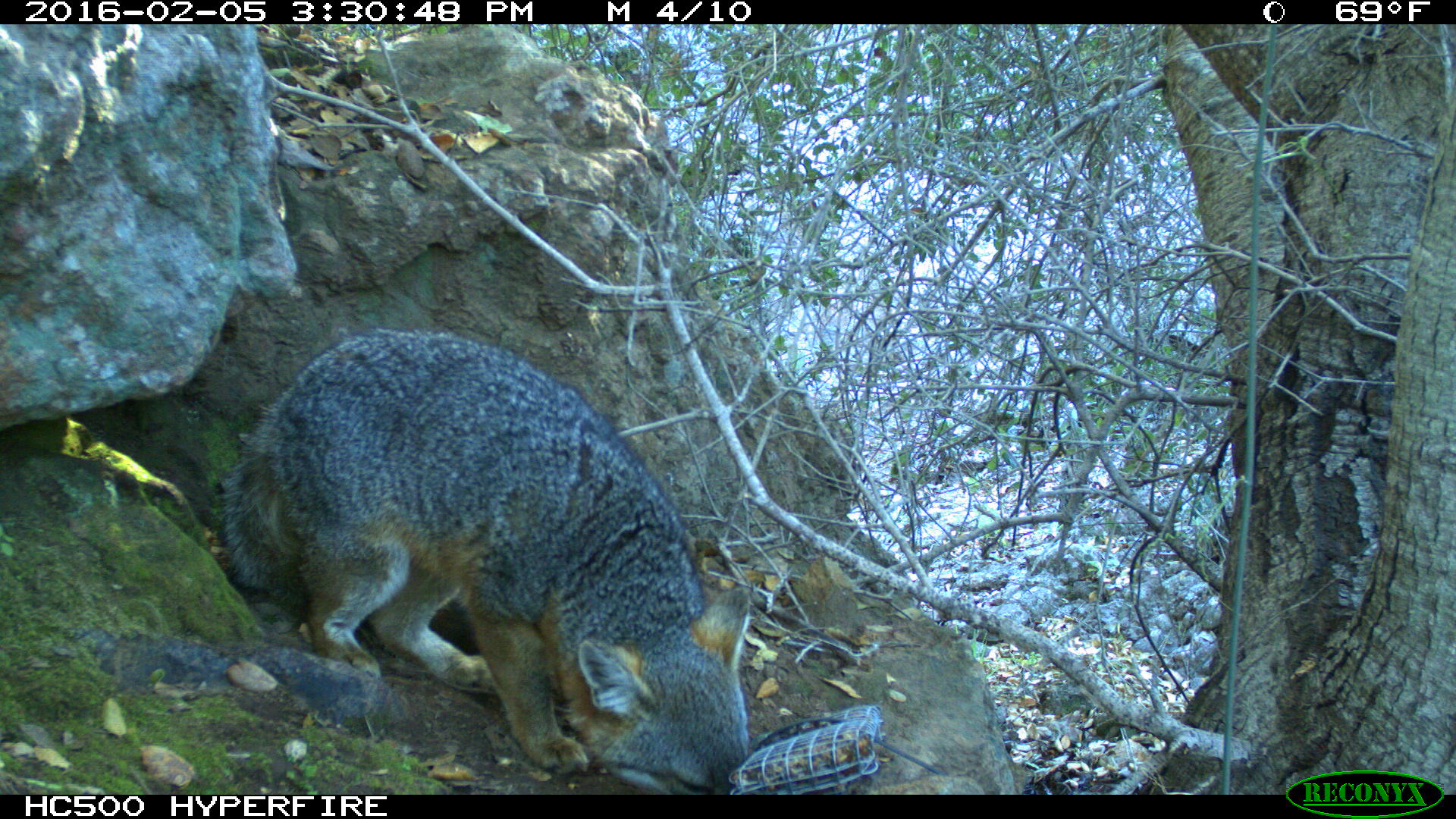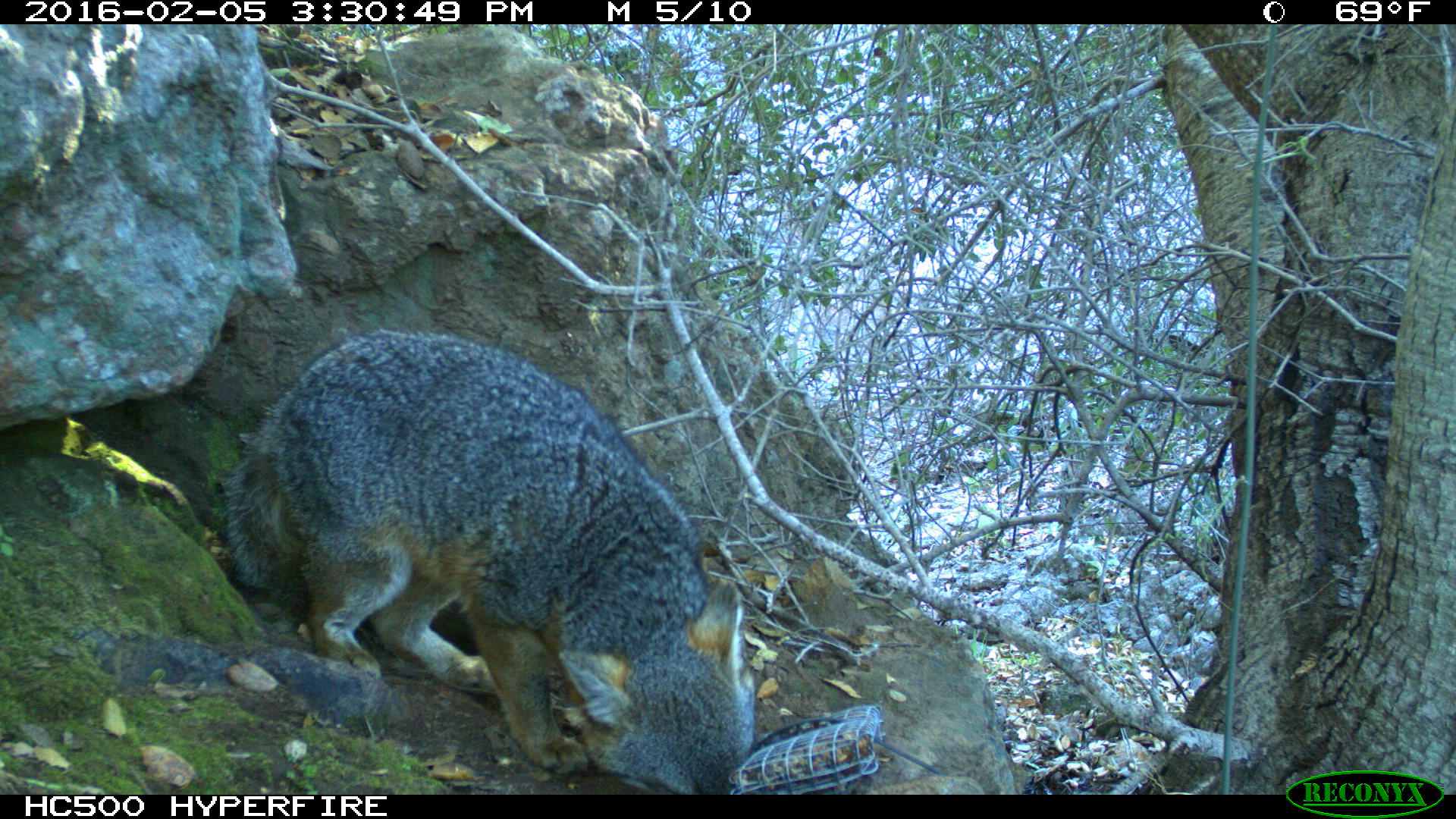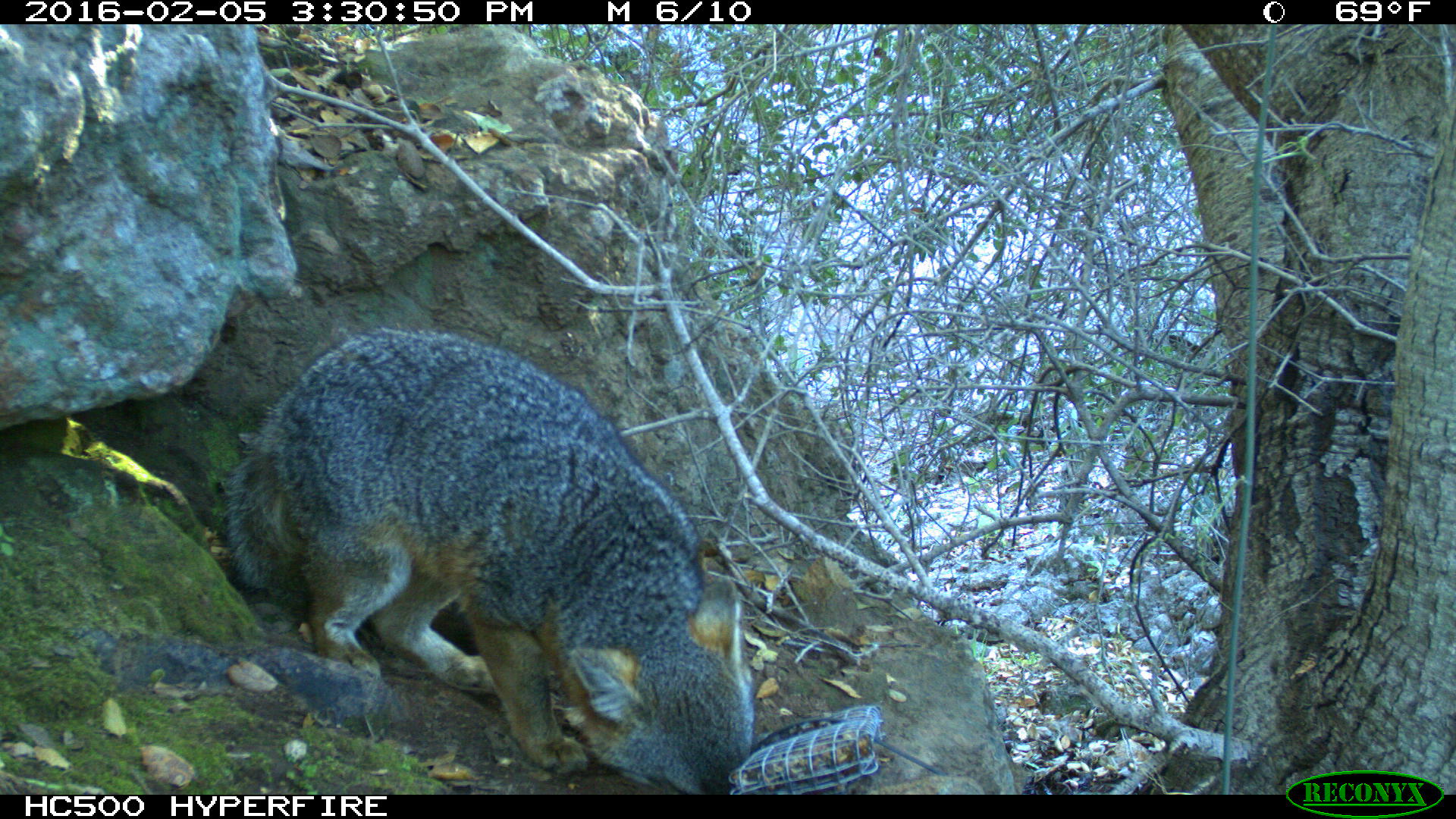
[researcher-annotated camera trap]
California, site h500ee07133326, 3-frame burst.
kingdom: Animalia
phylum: Chordata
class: Mammalia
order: Carnivora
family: Canidae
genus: Urocyon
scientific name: Urocyon littoralis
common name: island fox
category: fox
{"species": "fox (island fox) (Urocyon littoralis)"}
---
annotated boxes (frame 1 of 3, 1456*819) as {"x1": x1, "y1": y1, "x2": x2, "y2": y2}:
fox: {"x1": 212, "y1": 322, "x2": 751, "y2": 793}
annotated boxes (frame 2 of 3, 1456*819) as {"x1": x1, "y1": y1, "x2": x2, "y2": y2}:
fox: {"x1": 224, "y1": 328, "x2": 753, "y2": 795}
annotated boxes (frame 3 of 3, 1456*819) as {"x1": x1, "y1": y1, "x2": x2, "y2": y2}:
fox: {"x1": 226, "y1": 326, "x2": 755, "y2": 794}